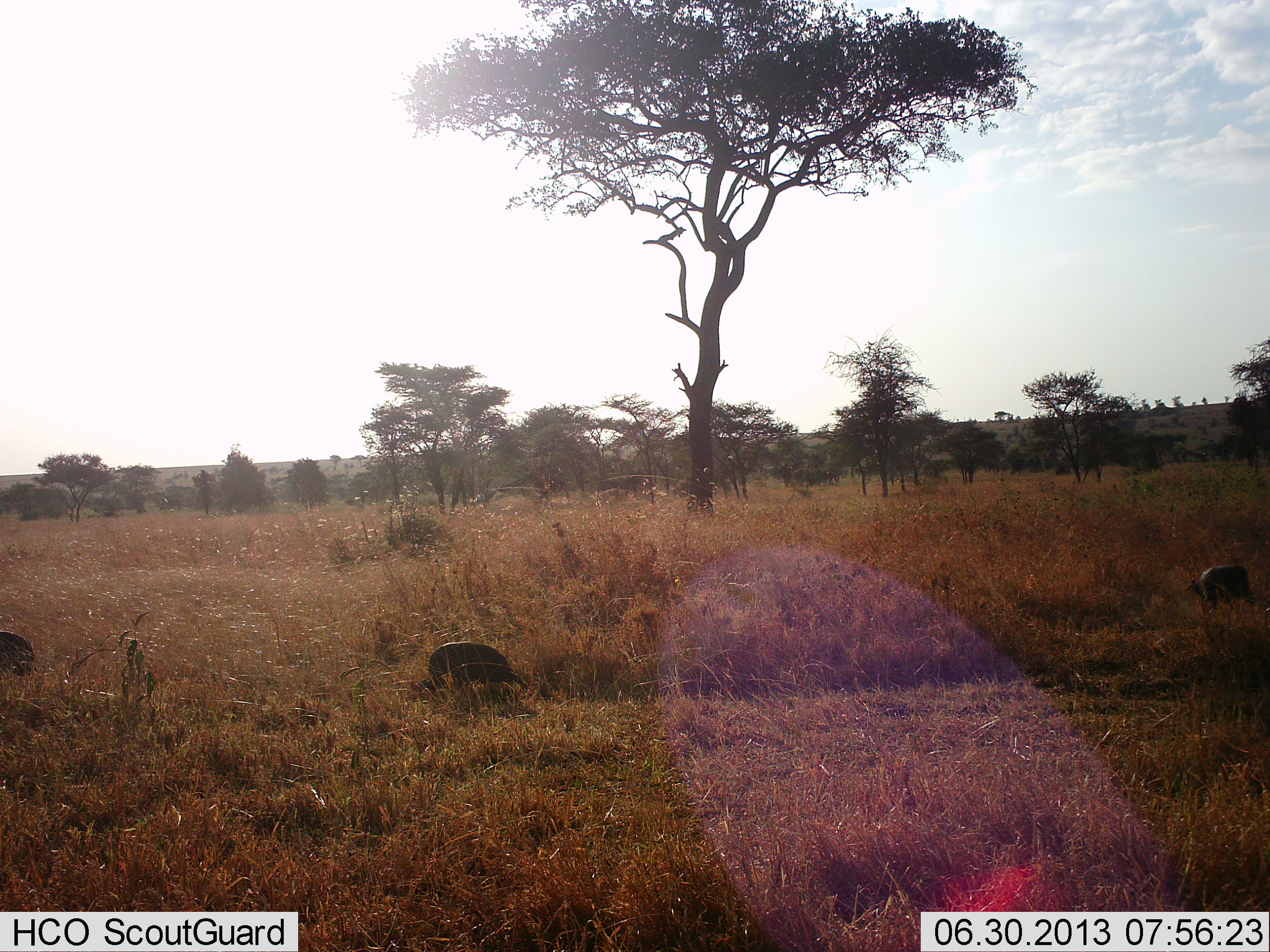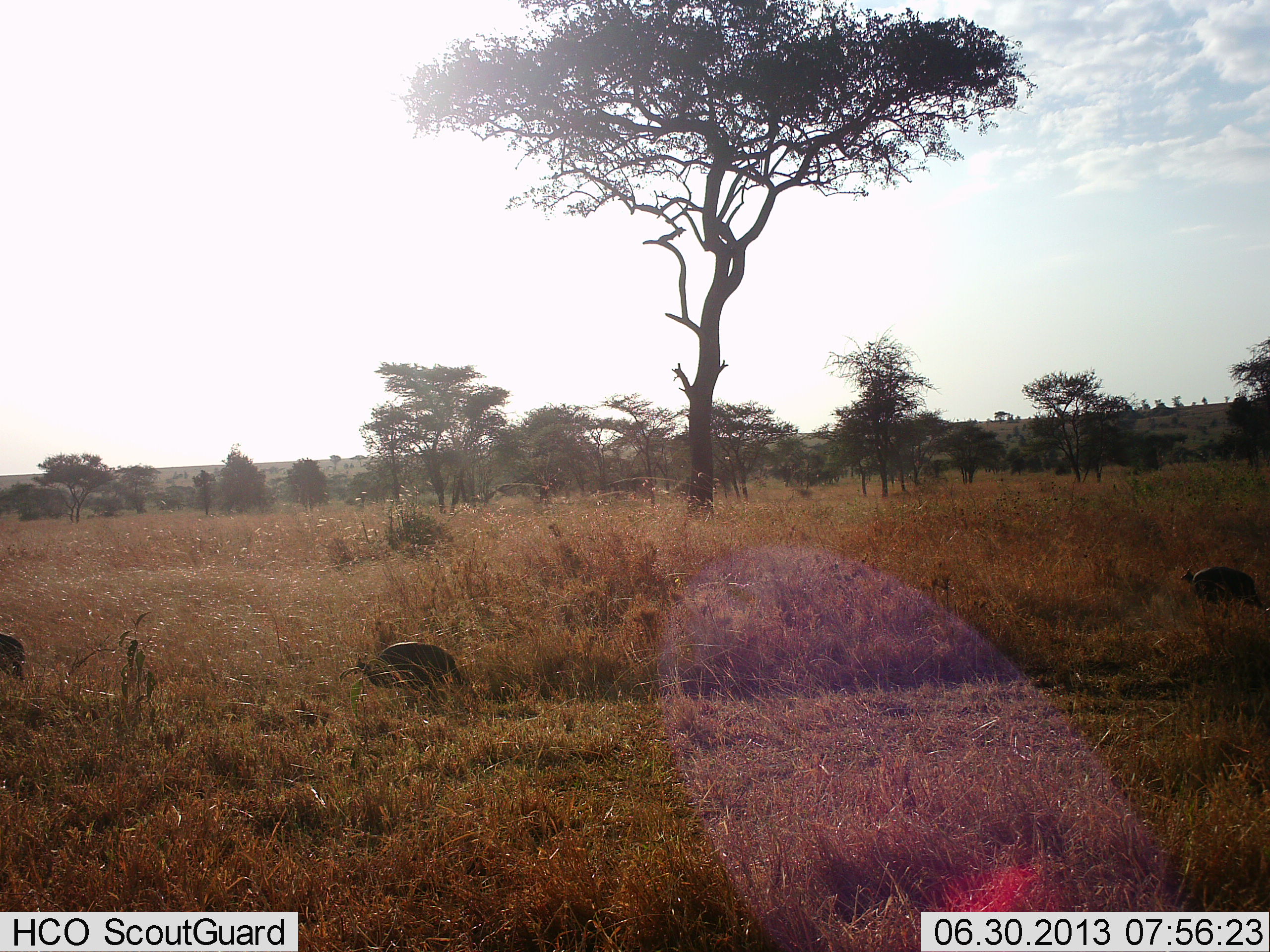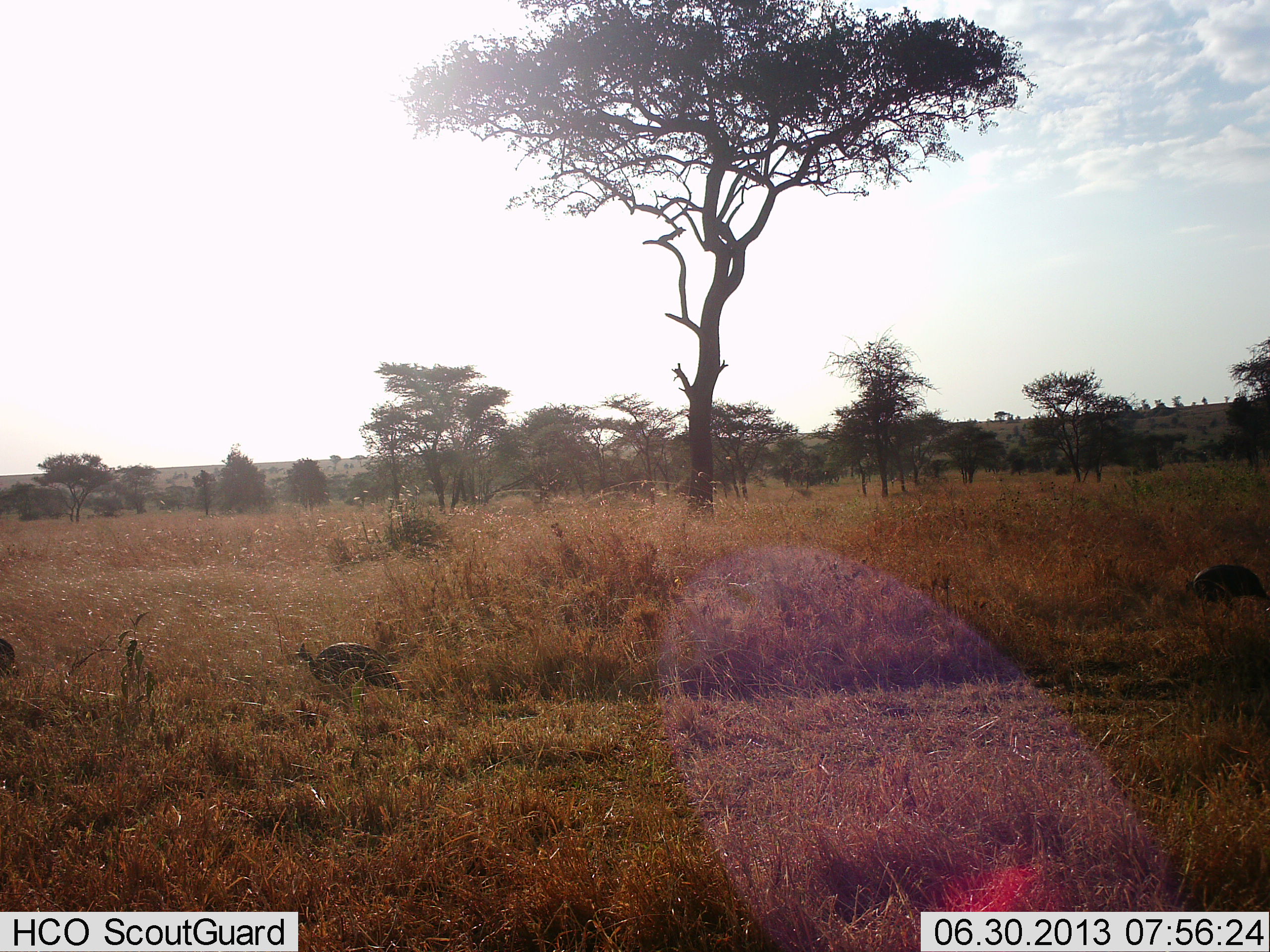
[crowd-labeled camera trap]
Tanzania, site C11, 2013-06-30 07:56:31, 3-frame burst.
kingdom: Animalia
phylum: Chordata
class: Aves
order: Galliformes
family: Numididae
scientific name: Numididae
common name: guinea fowl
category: guineafowl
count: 3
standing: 10%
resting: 0%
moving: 90%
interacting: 0%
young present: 0%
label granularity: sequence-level